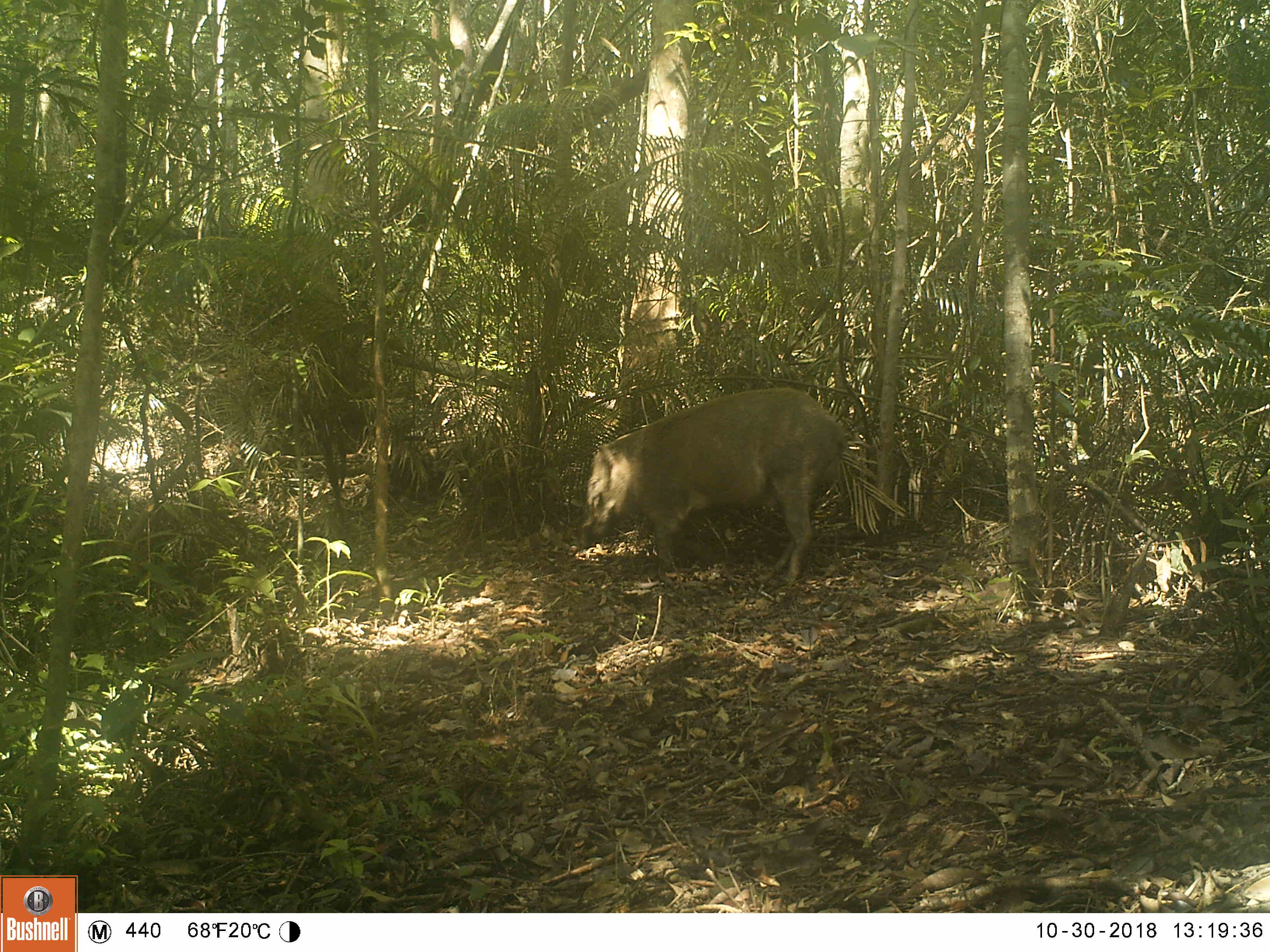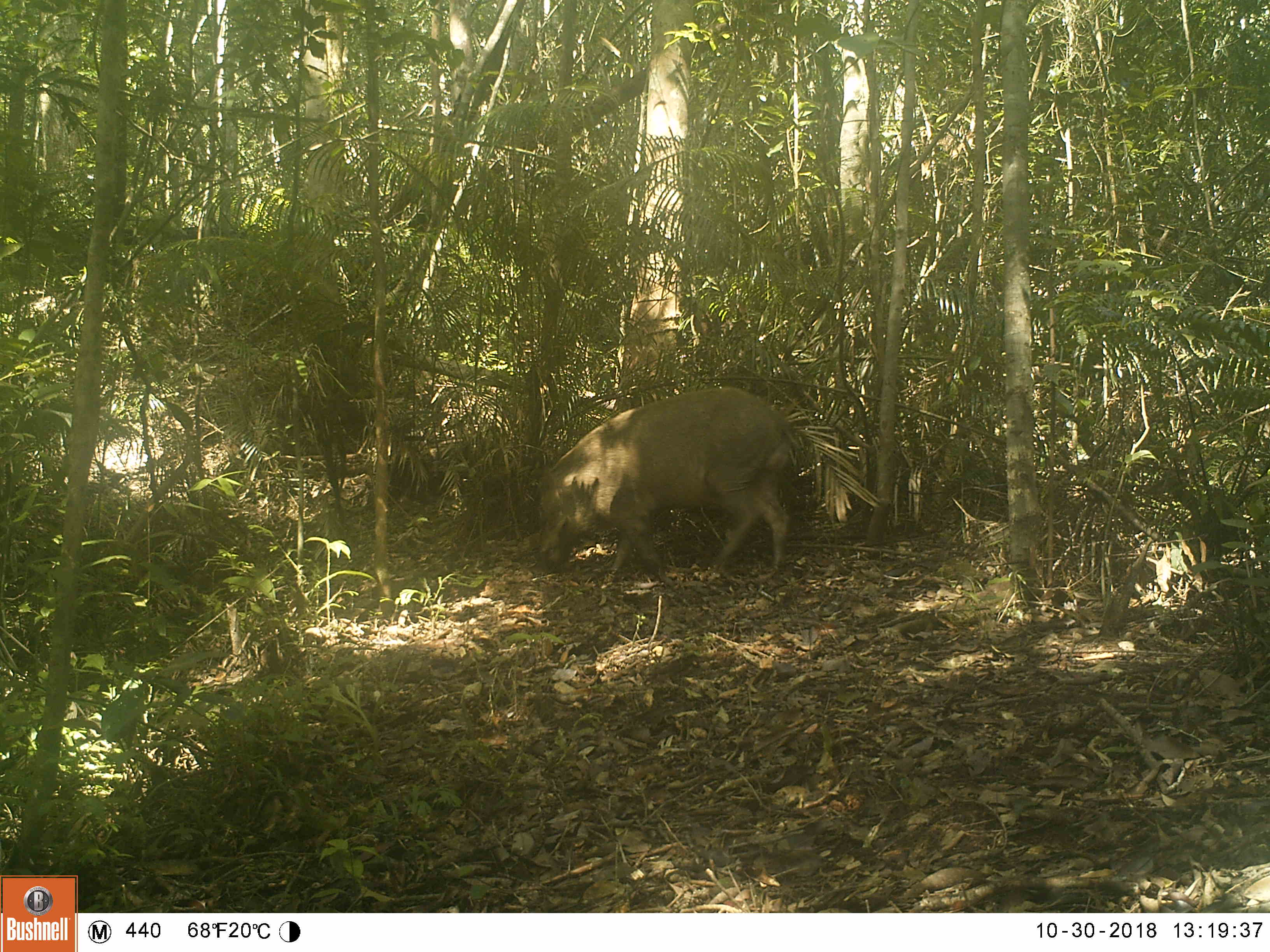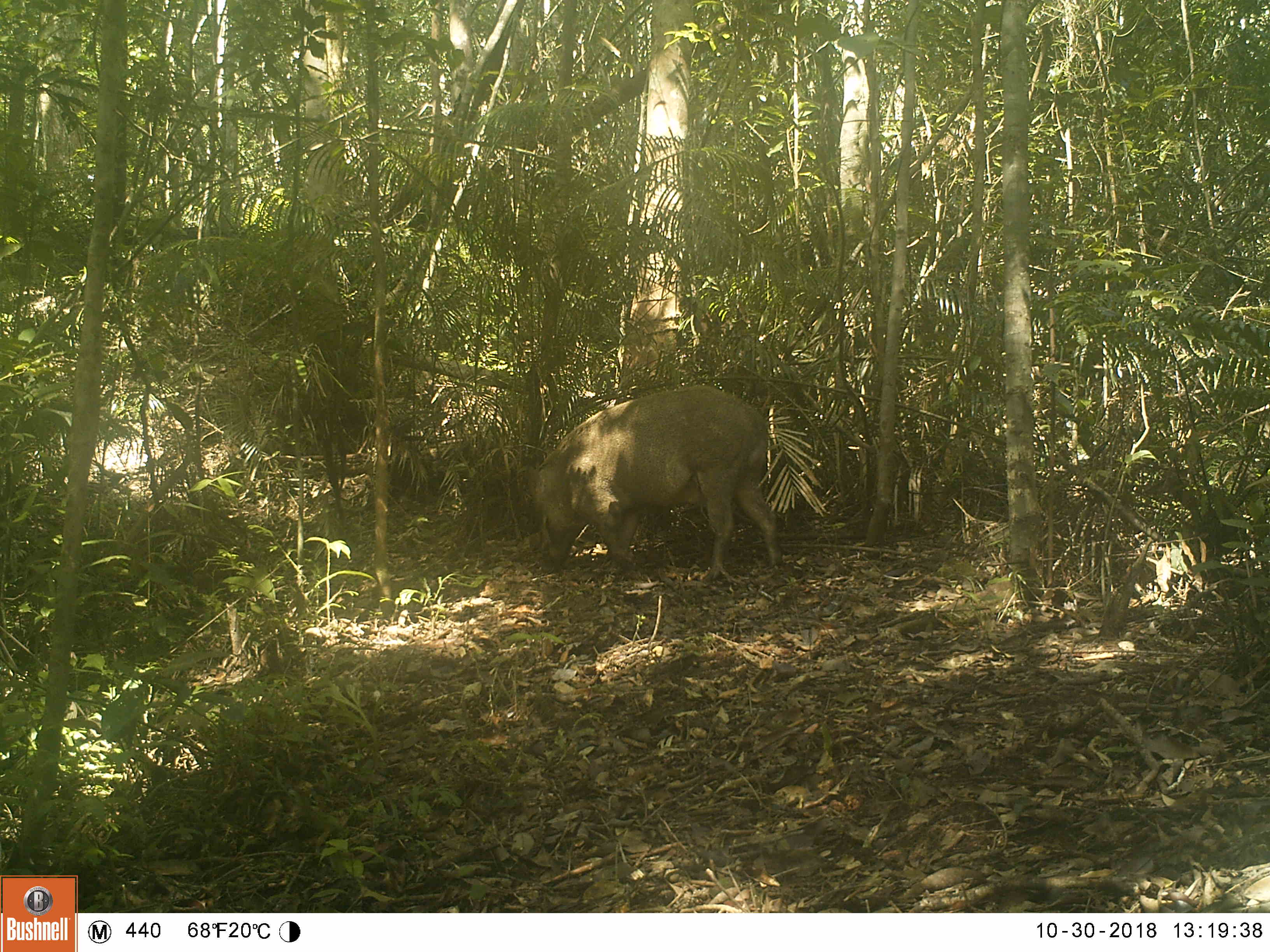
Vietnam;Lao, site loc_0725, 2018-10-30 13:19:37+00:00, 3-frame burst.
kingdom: Animalia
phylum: Chordata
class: Mammalia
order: Artiodactyla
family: Suidae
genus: Sus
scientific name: Sus scrofa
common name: eurasian wild pig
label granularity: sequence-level